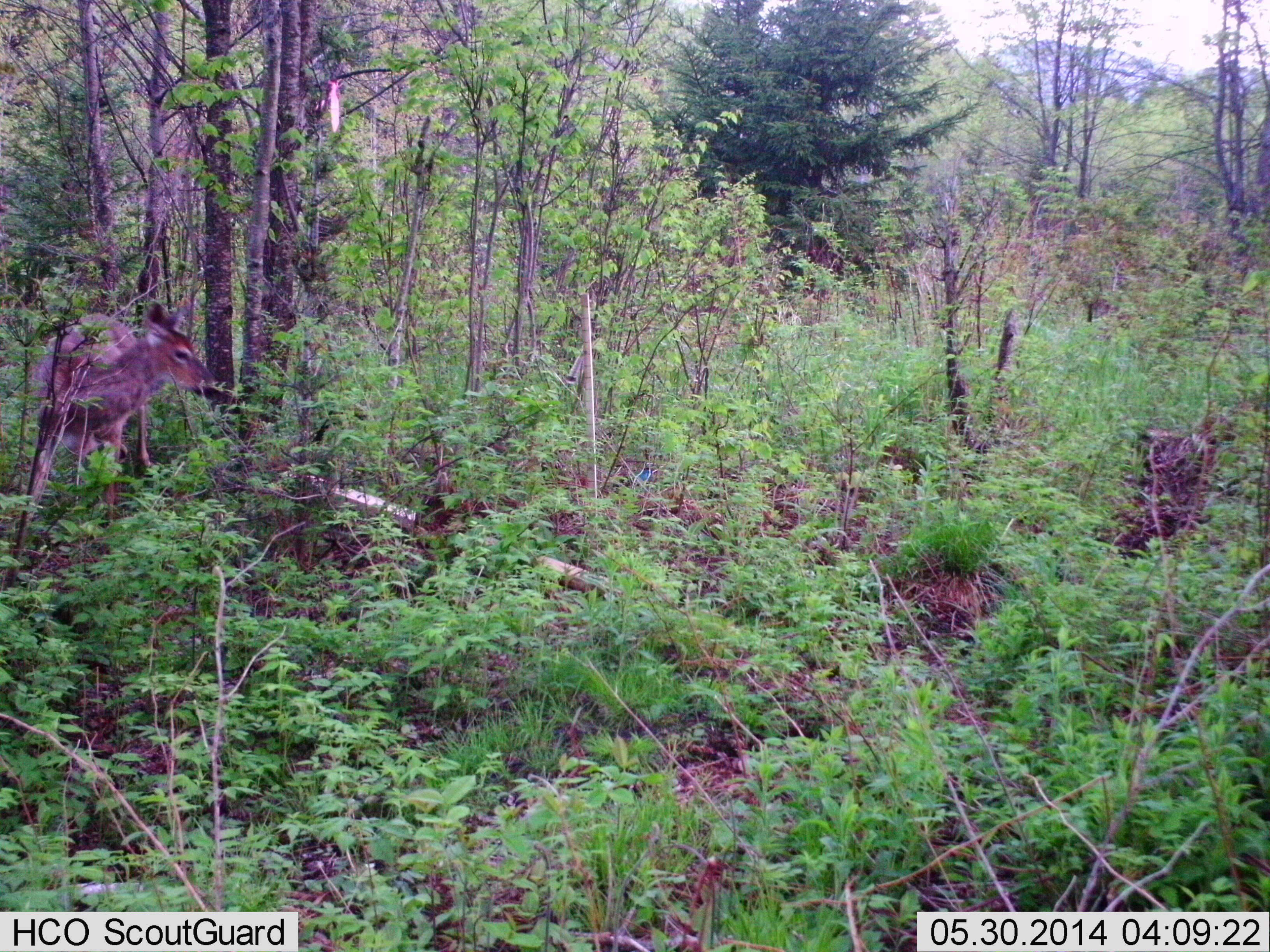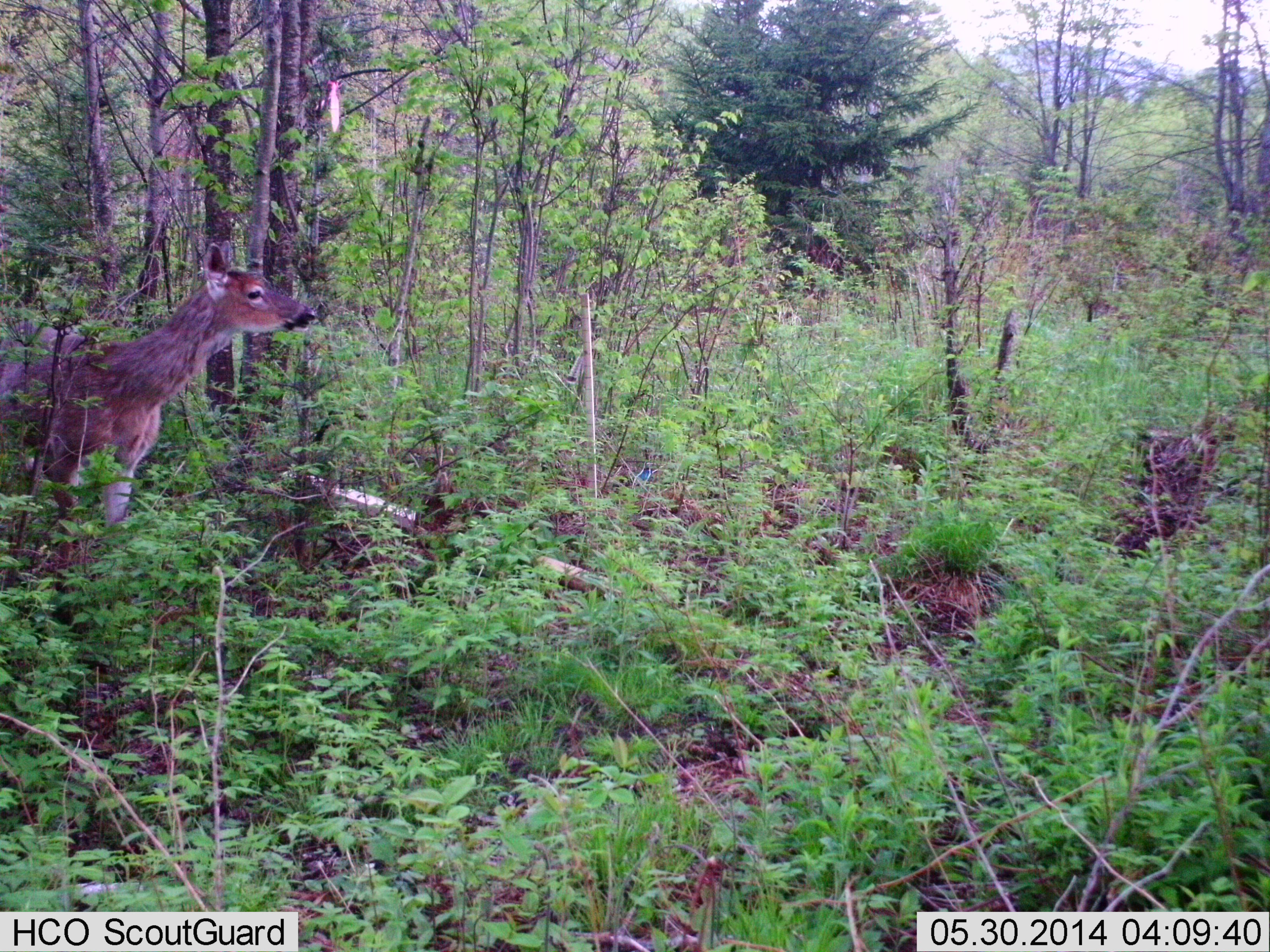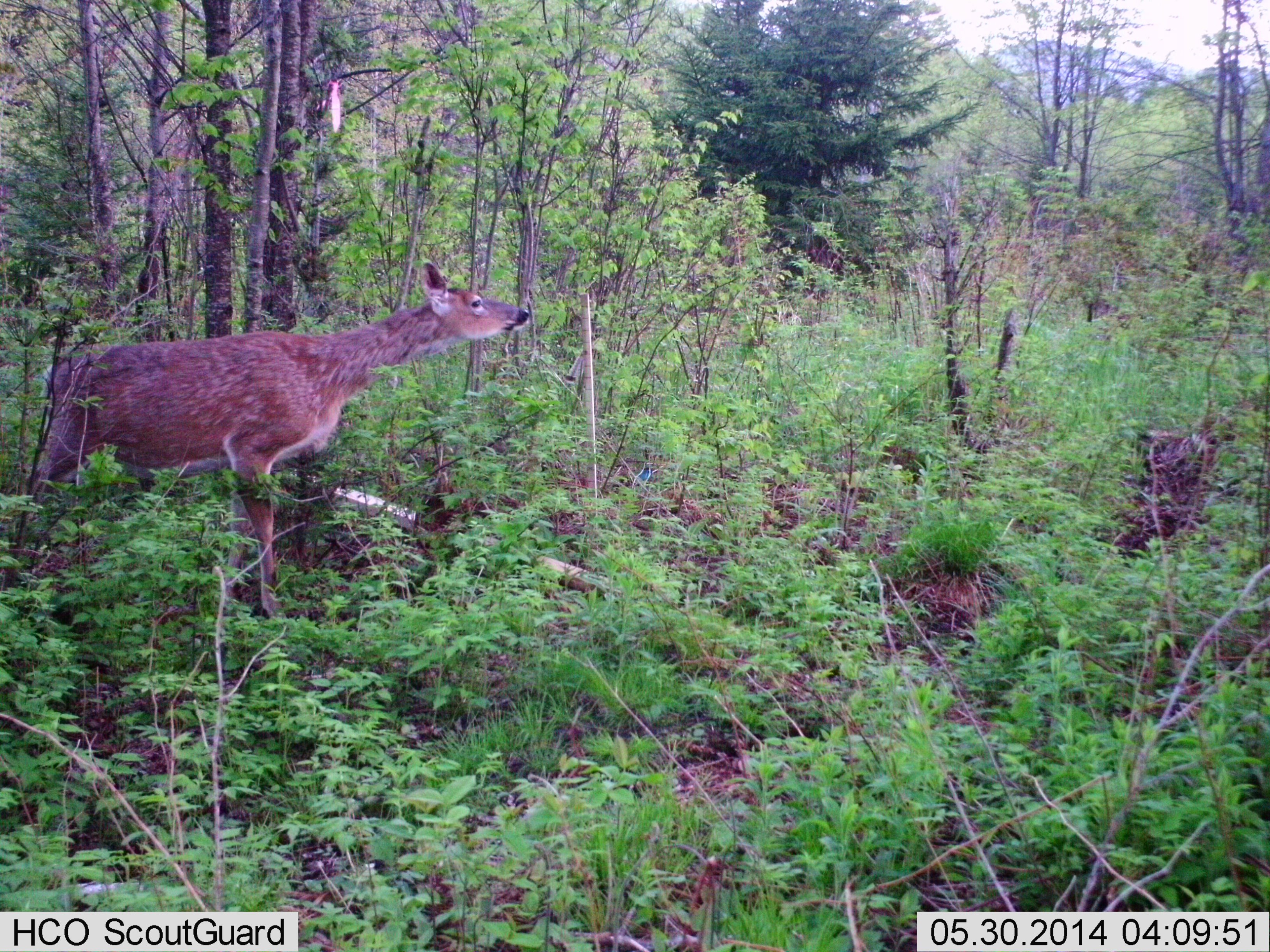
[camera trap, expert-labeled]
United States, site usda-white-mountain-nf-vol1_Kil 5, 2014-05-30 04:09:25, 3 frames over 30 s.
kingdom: Animalia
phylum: Chordata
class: Mammalia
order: Artiodactyla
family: Cervidae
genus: Odocoileus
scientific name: Odocoileus virginianus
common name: white-tailed deer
White-tailed deer (Odocoileus virginianus).